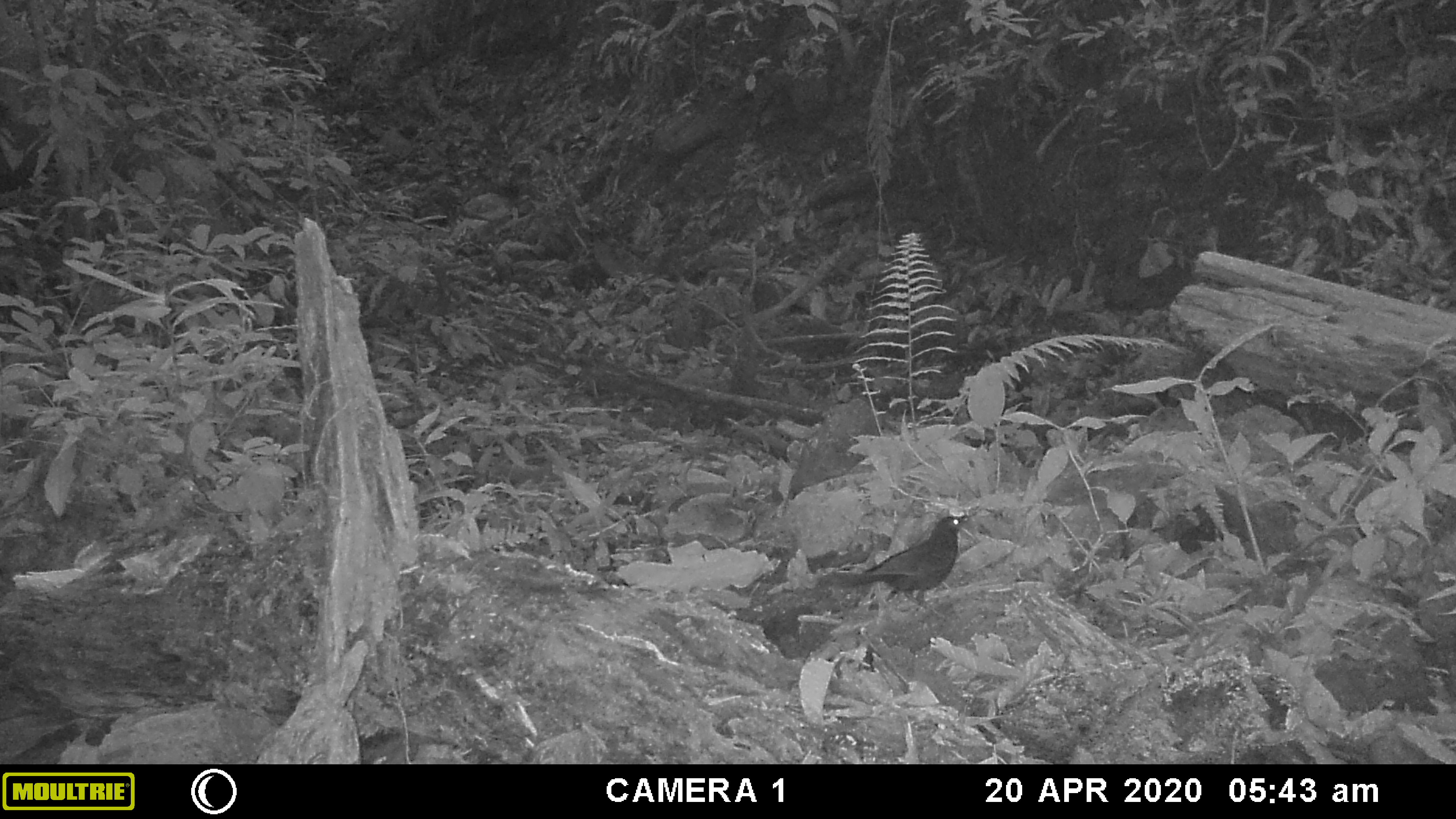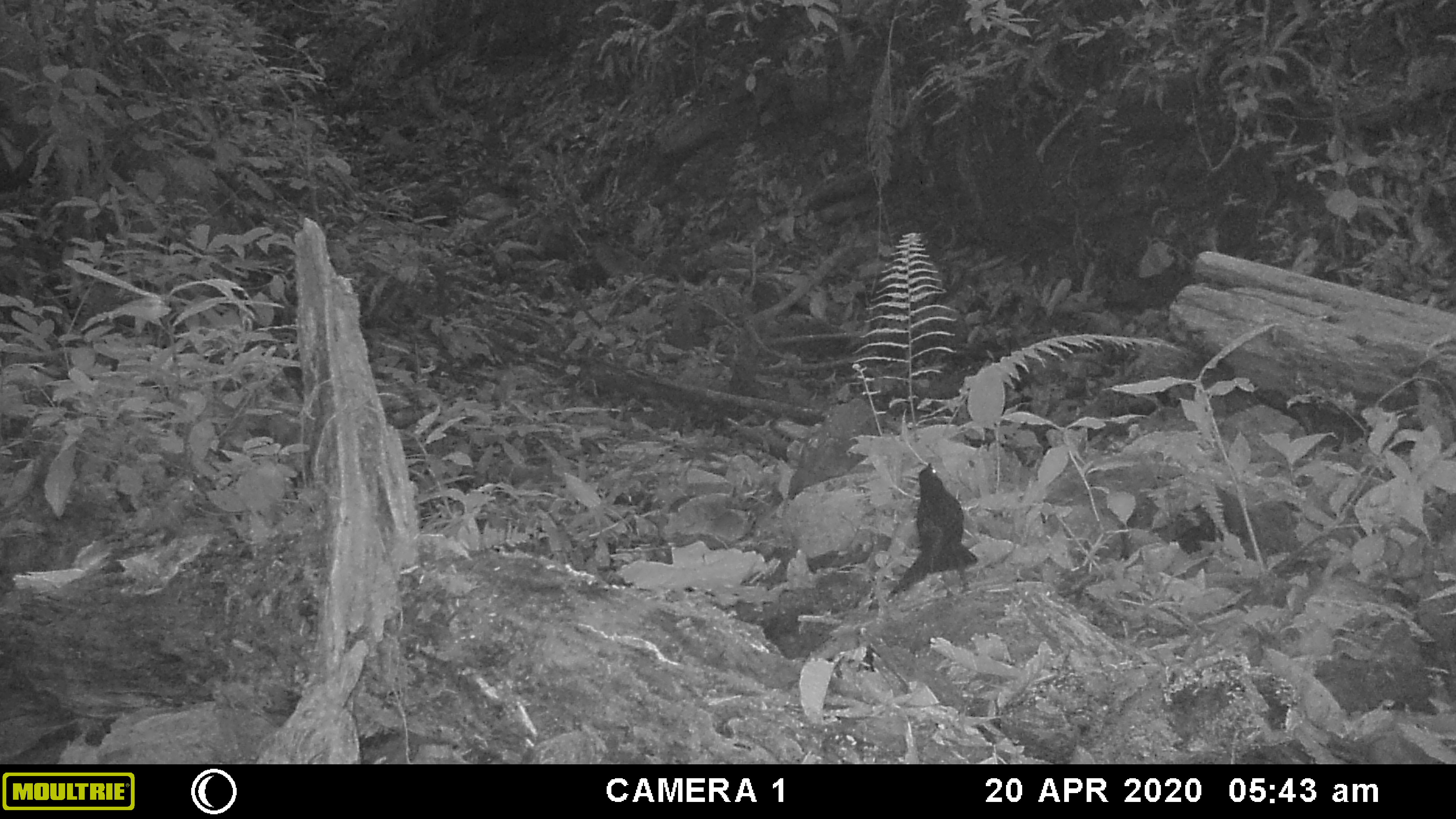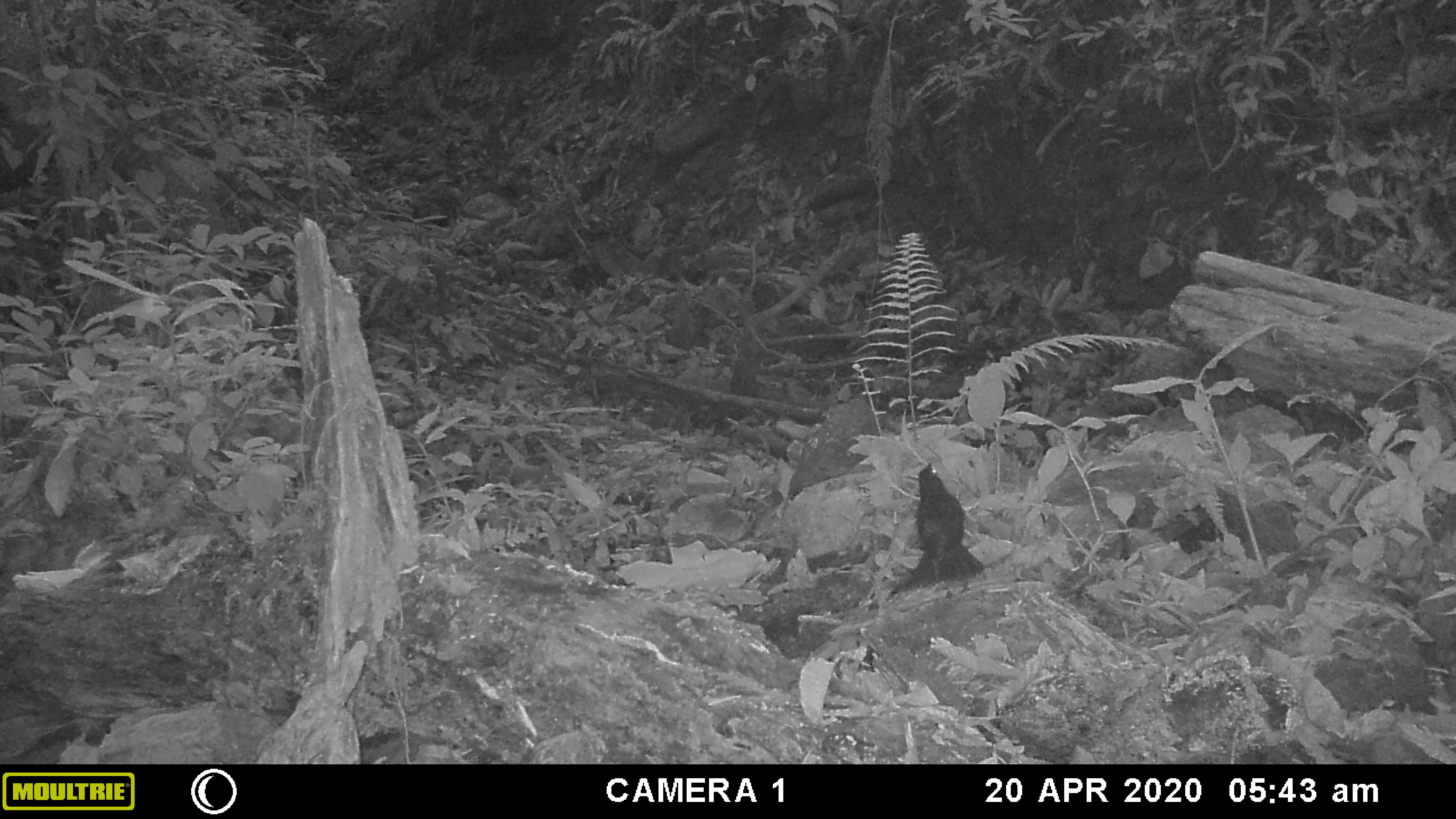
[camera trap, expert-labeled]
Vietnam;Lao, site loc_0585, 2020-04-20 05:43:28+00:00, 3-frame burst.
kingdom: Animalia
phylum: Chordata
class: Aves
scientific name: Aves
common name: bird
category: unidentified bird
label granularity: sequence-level